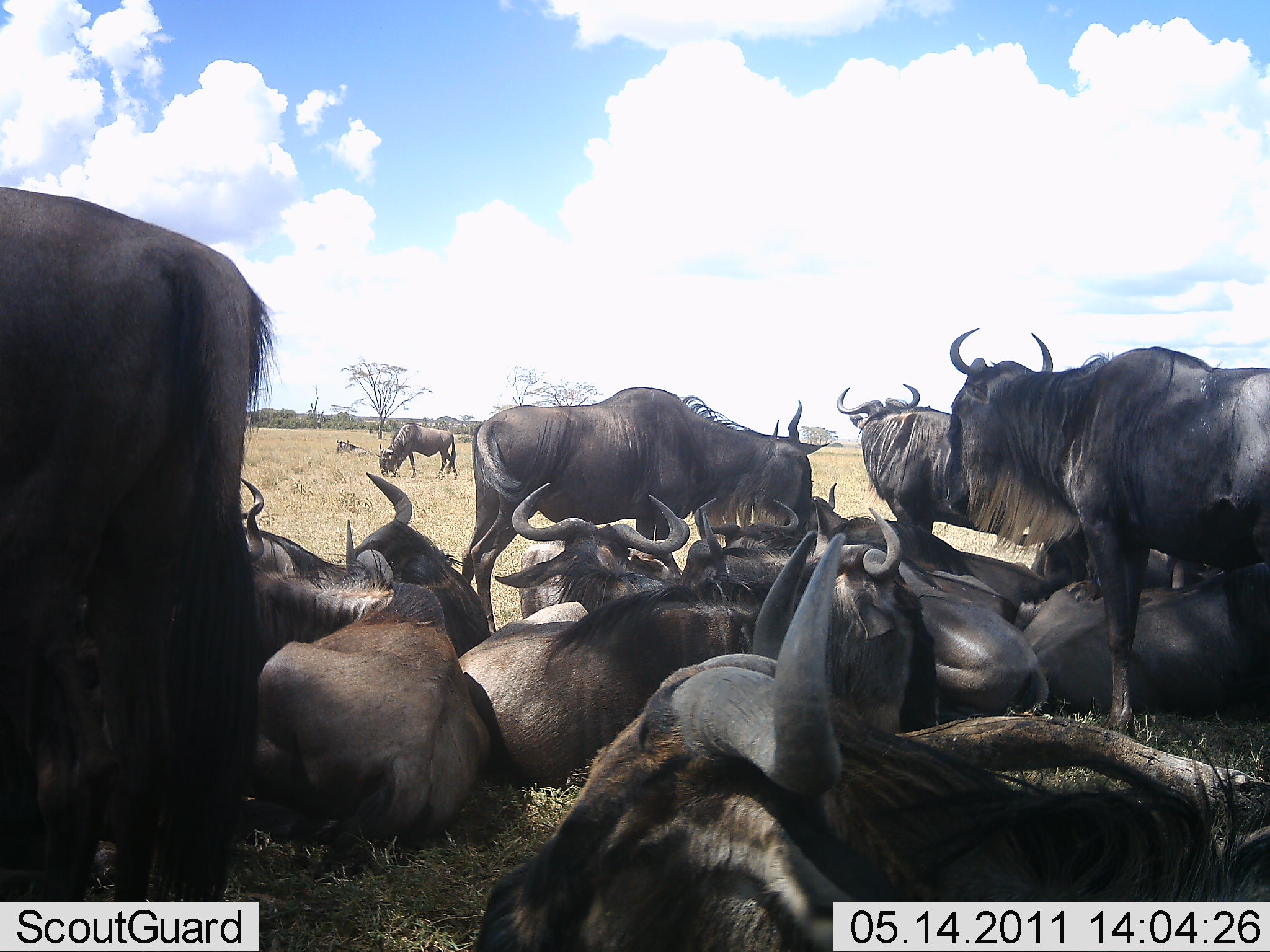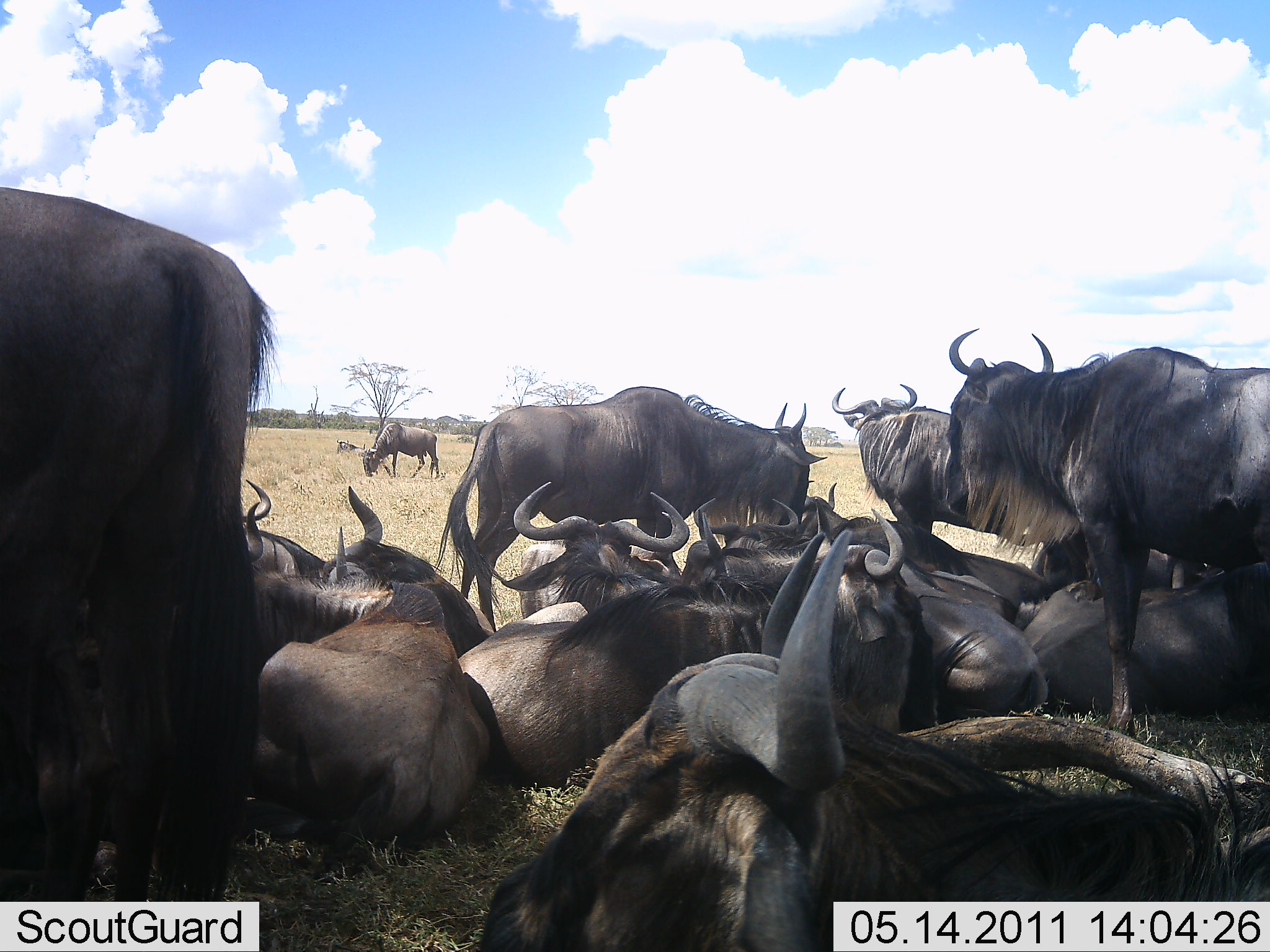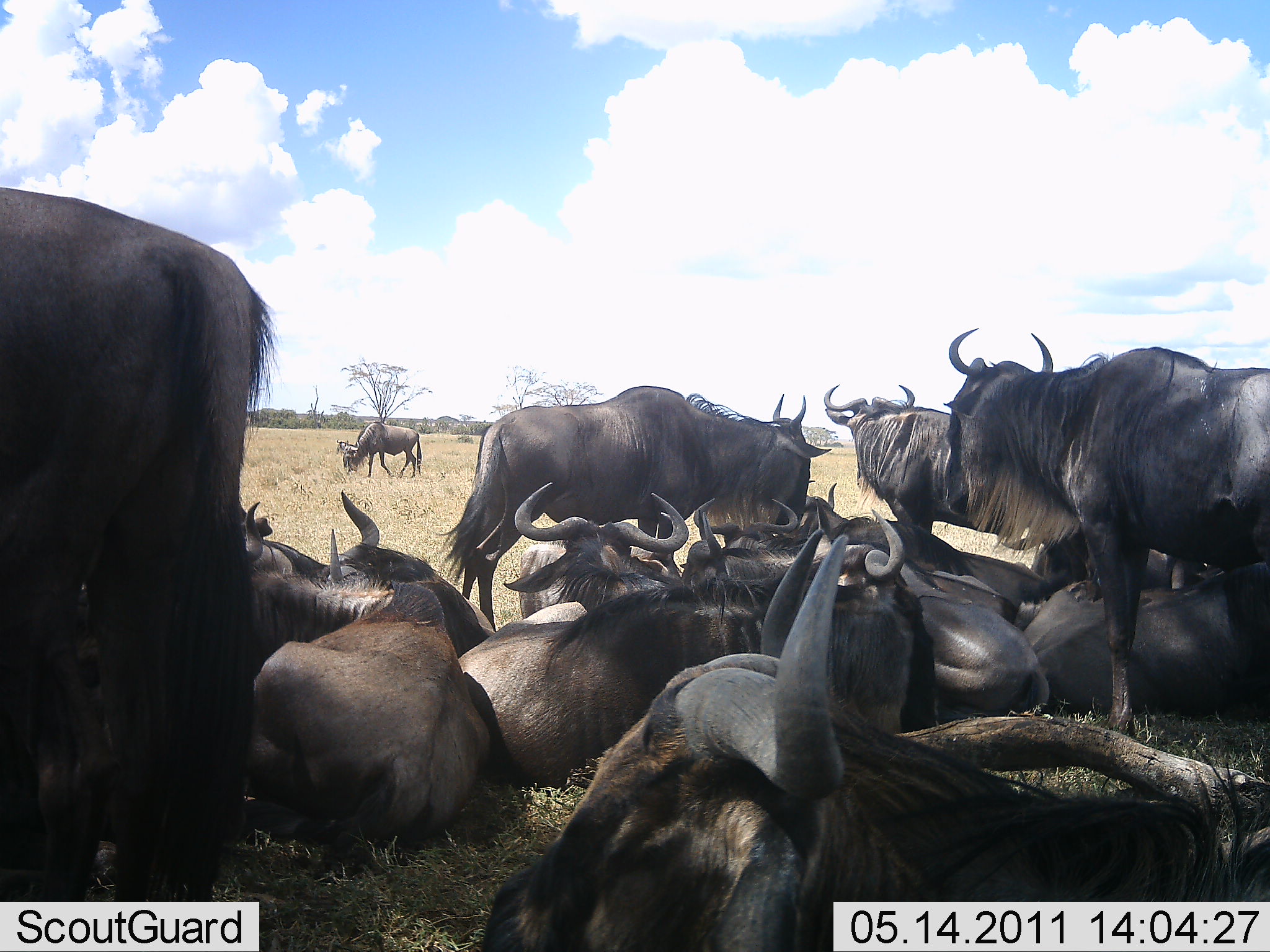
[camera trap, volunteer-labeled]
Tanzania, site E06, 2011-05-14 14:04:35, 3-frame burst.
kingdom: Animalia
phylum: Chordata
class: Mammalia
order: Artiodactyla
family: Bovidae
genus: Connochaetes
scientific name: Connochaetes taurinus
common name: blue wildebeest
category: wildebeest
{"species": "wildebeest (blue wildebeest) (Connochaetes taurinus)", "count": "11-50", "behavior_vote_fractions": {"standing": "73%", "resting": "100%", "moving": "36%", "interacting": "18%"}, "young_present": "9%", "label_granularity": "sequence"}